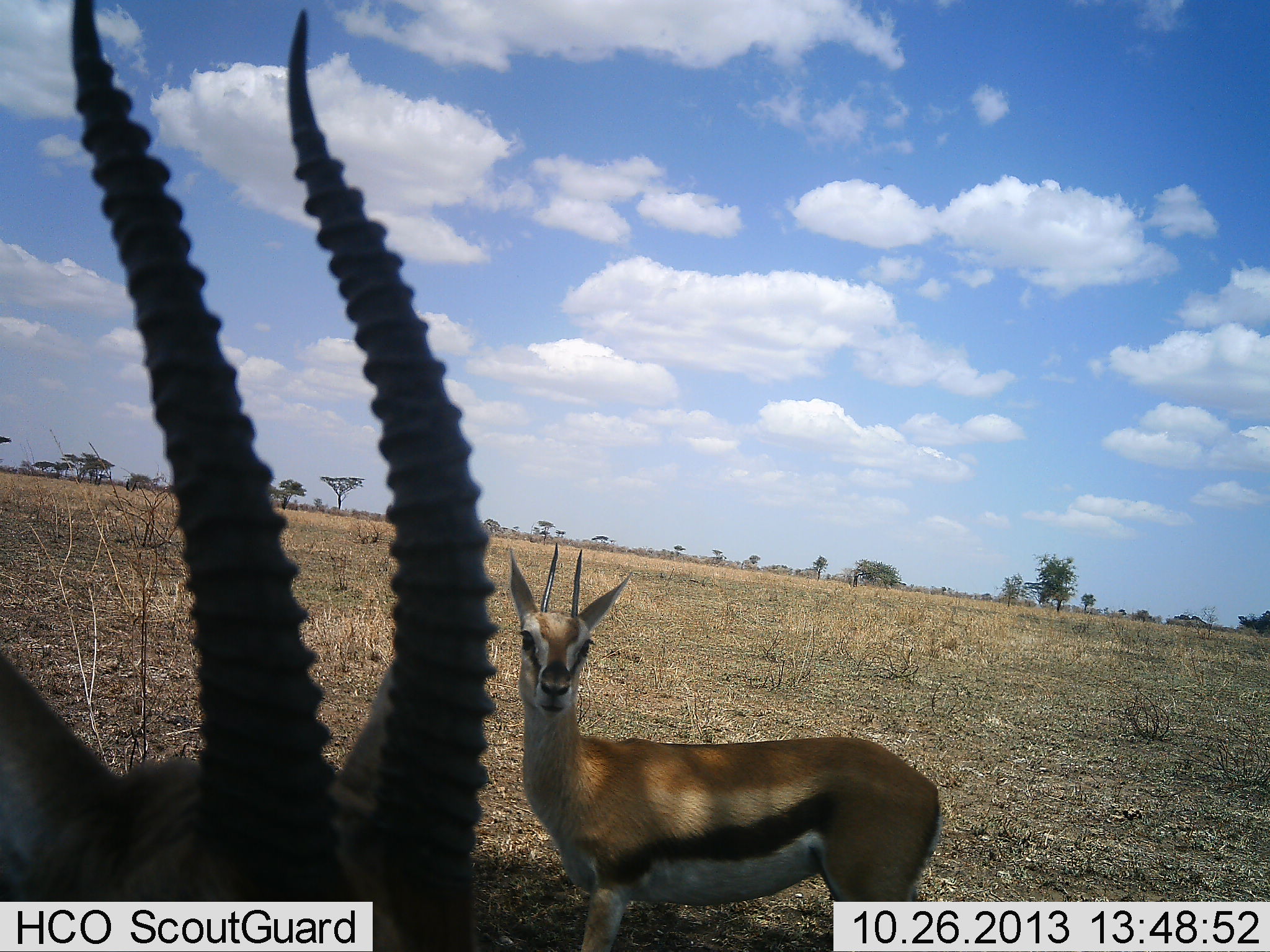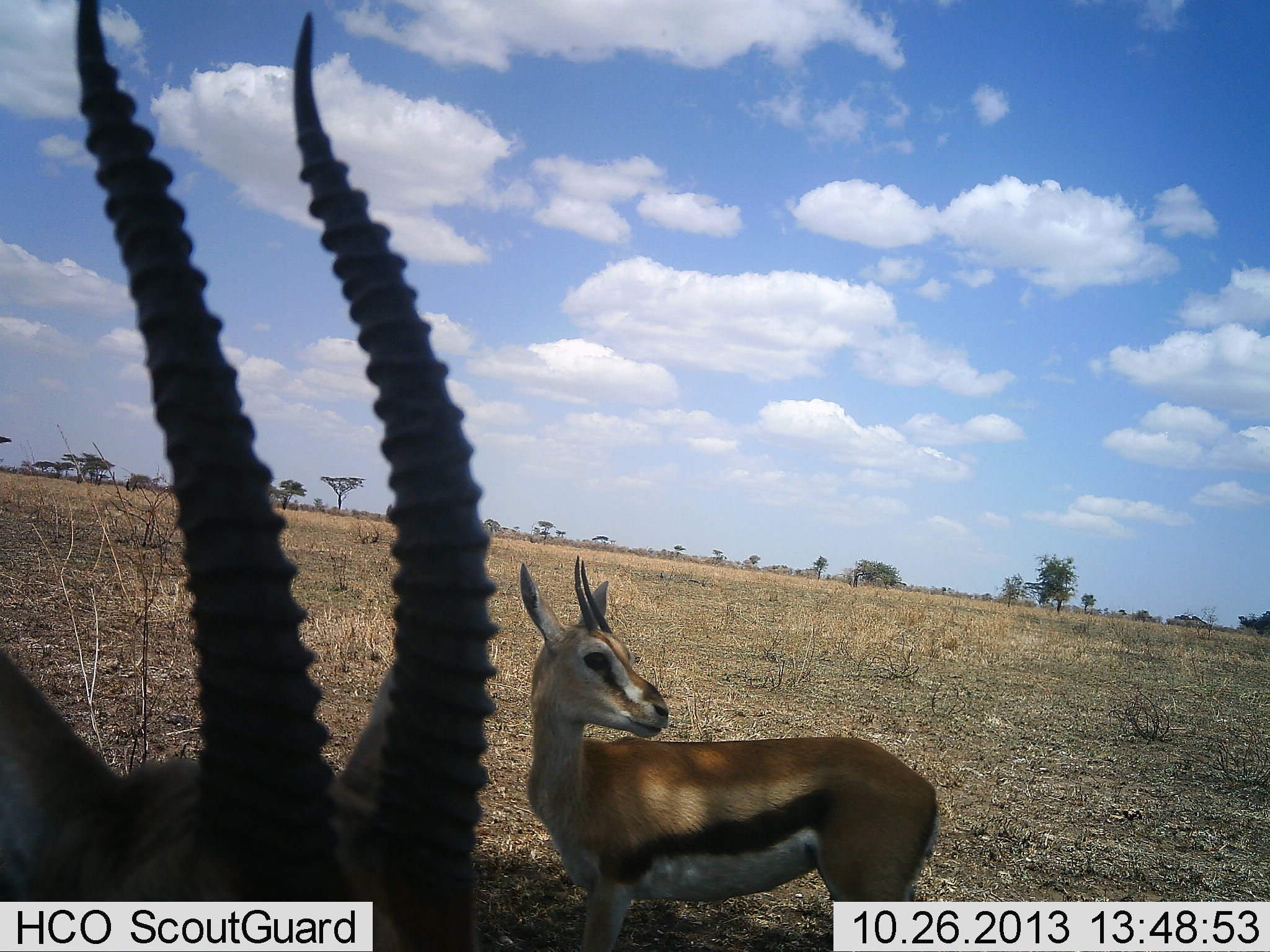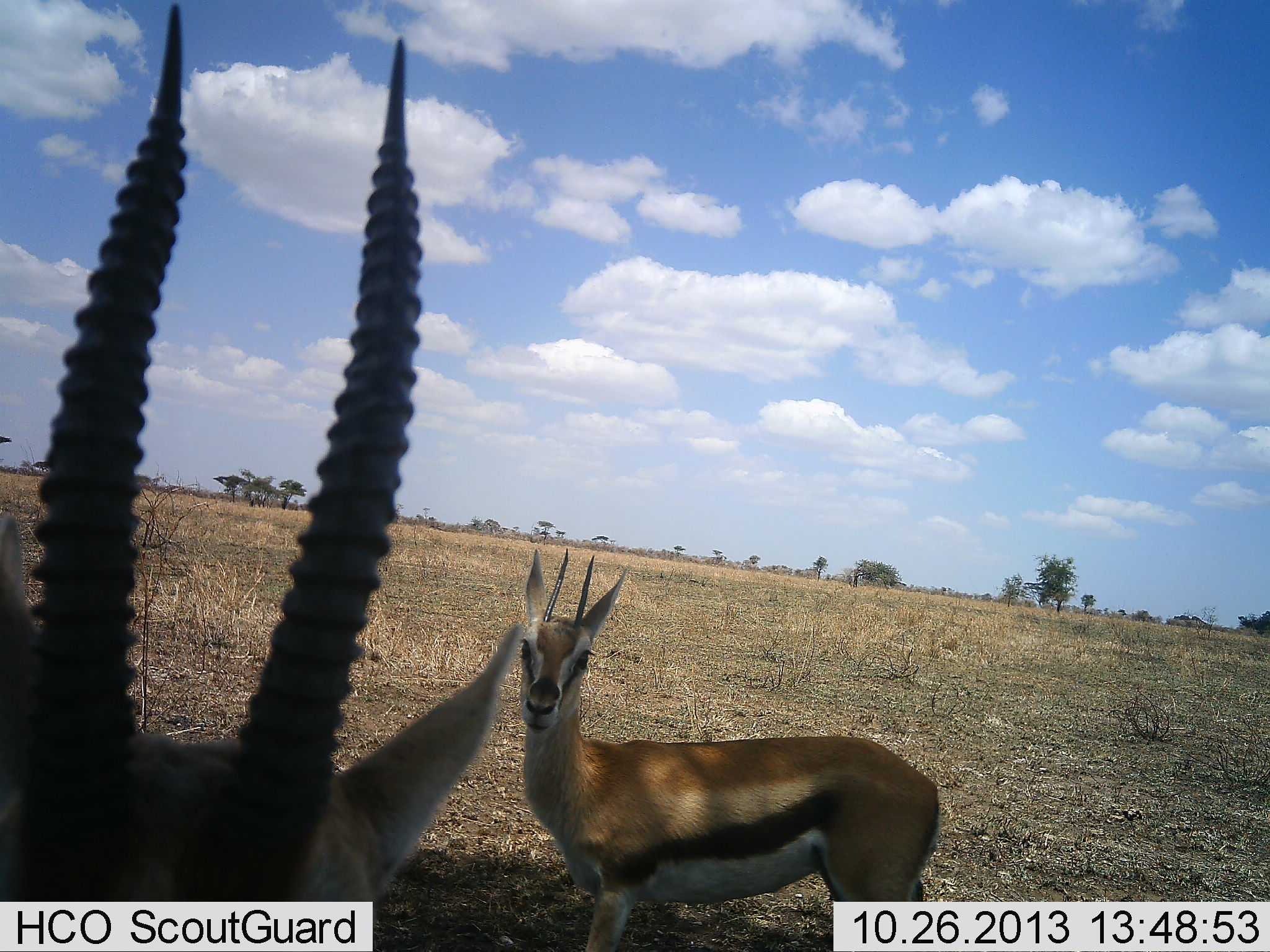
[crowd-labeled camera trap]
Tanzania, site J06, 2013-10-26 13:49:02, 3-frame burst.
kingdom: Animalia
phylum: Chordata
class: Mammalia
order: Artiodactyla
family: Bovidae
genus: Eudorcas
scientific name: Eudorcas thomsonii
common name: thomson's gazelle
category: gazellethomsons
Gazellethomsons (thomson's gazelle) (Eudorcas thomsonii), count 2. Behavior (volunteer vote fractions): standing 95%, resting 5%, moving 0%, interacting 5%. Young present (vote fraction): 5%. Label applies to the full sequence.